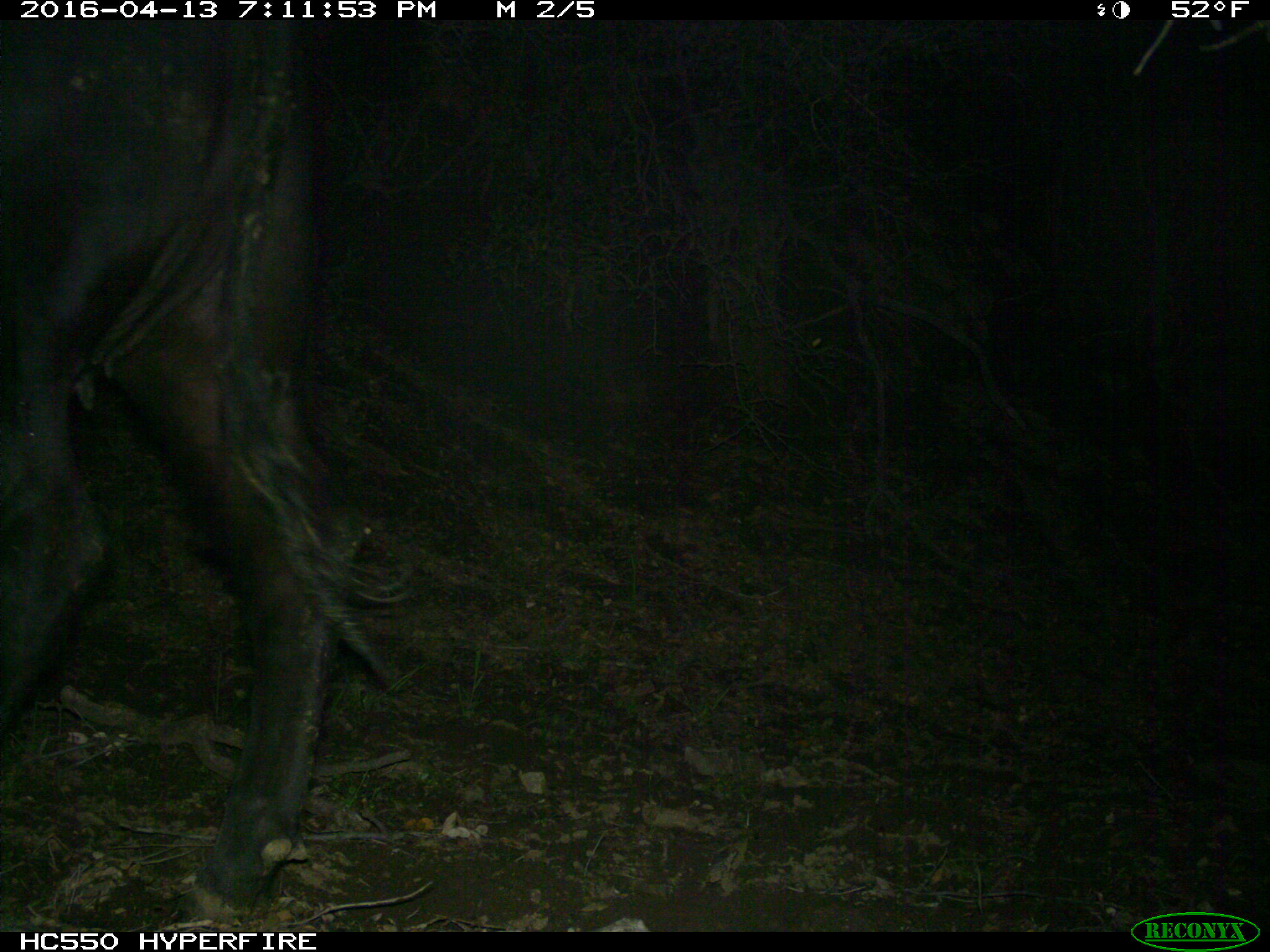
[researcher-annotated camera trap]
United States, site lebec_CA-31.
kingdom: Animalia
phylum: Chordata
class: Mammalia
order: Artiodactyla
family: Bovidae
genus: Bos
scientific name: Bos taurus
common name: domestic cow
Bos taurus (domestic cow).